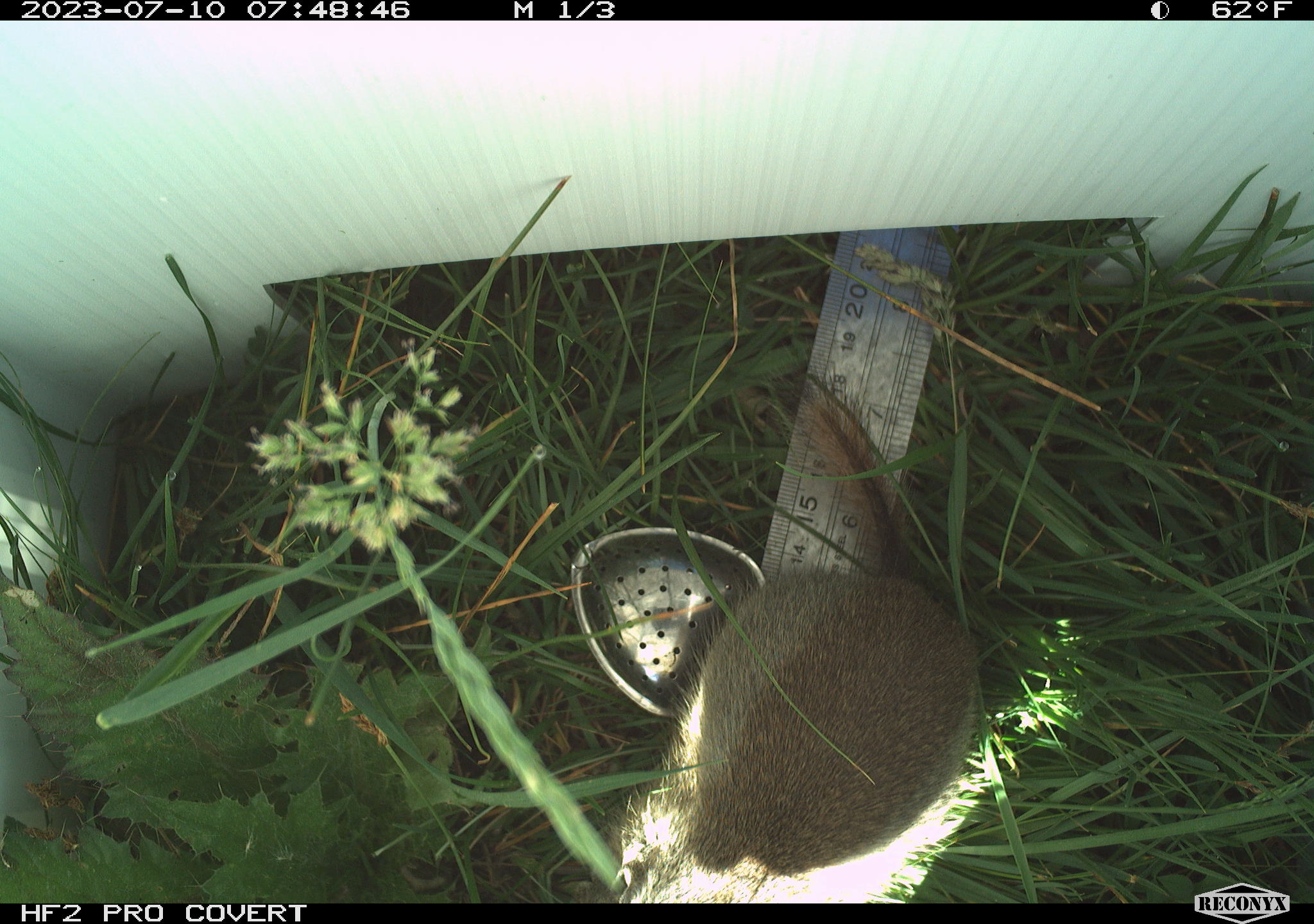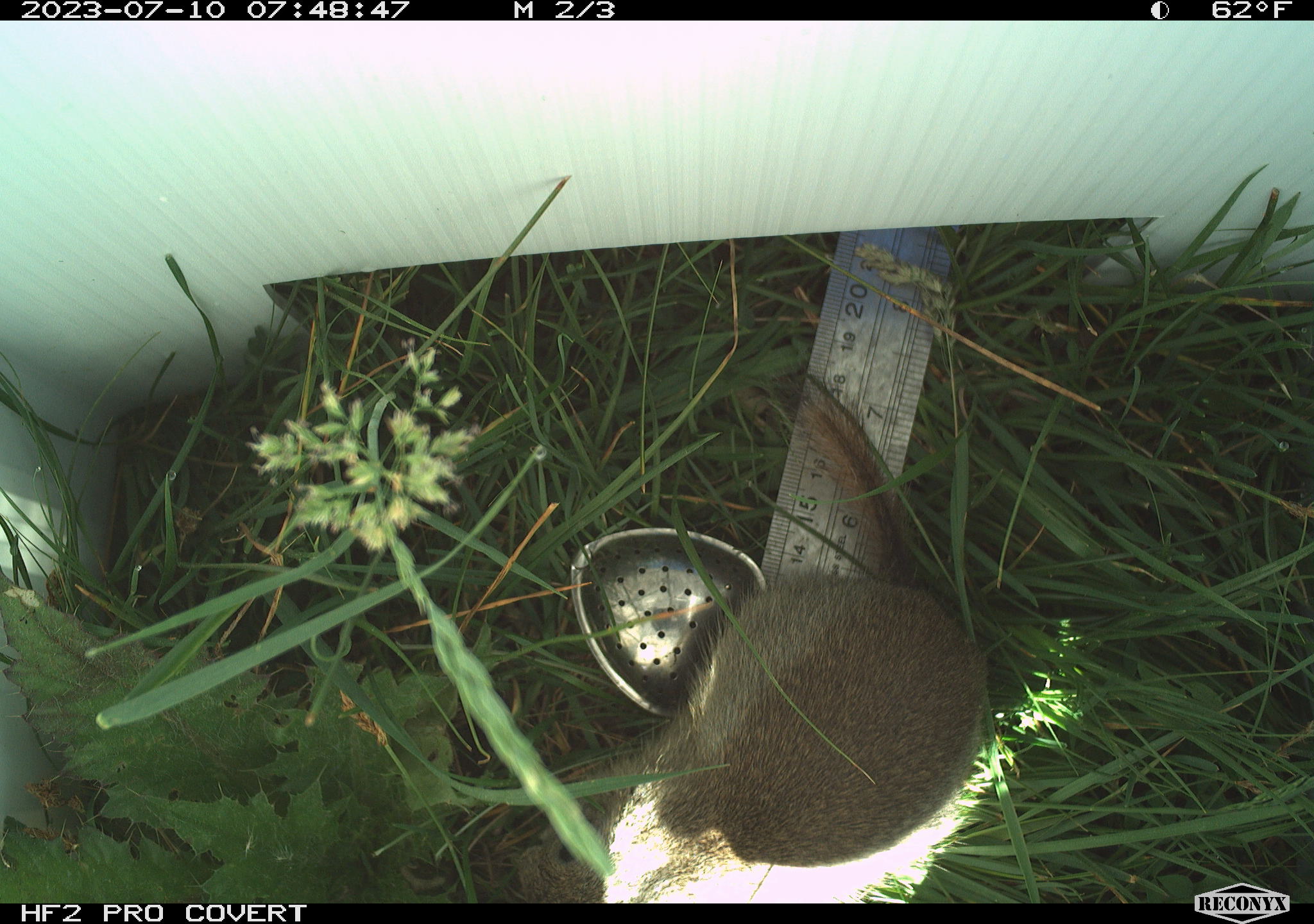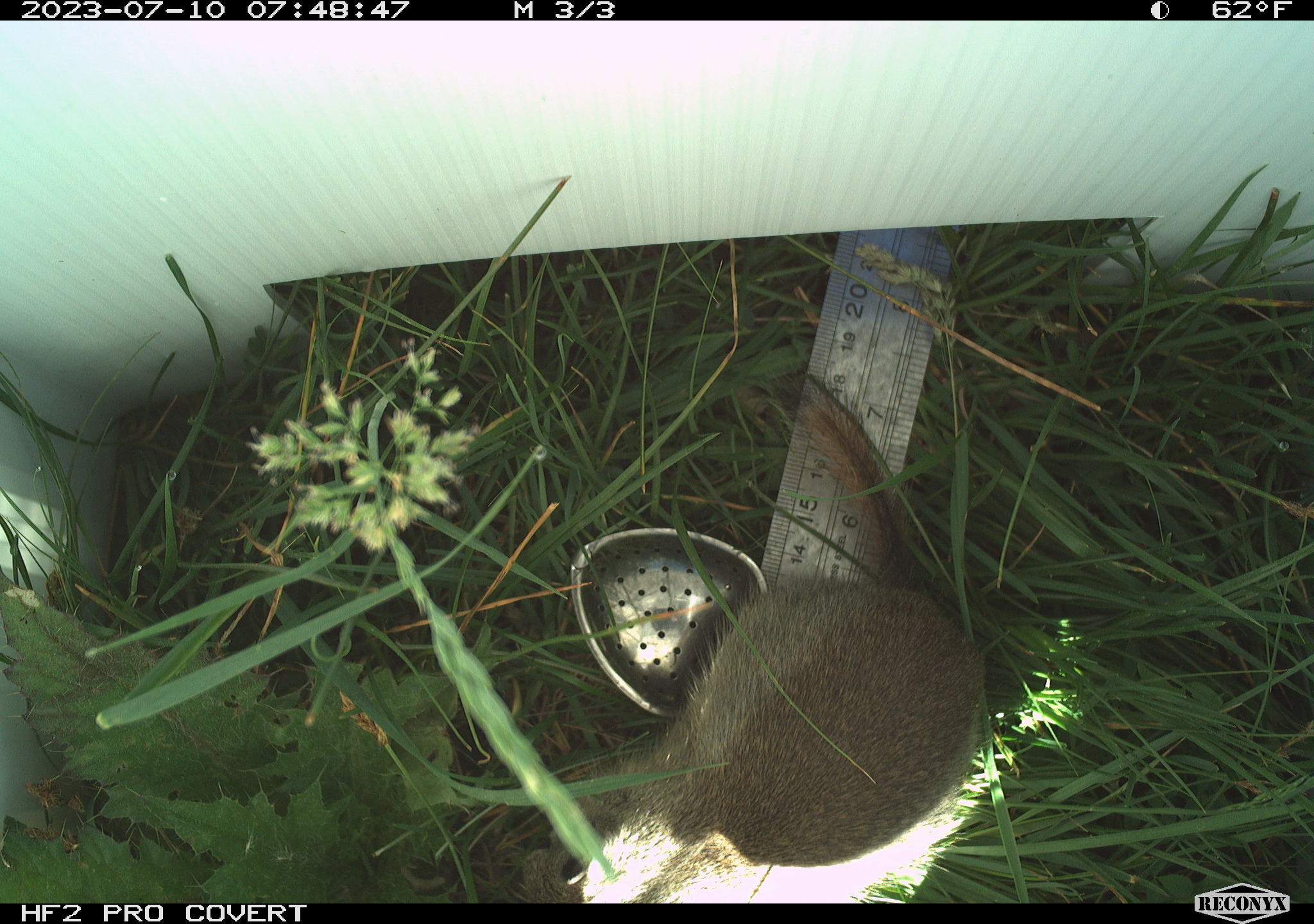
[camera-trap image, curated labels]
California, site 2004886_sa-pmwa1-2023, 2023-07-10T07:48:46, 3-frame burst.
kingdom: Animalia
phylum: Chordata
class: Mammalia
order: Rodentia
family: Sciuridae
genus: Urocitellus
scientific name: Urocitellus beldingi beldingi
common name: belding's ground squirrel